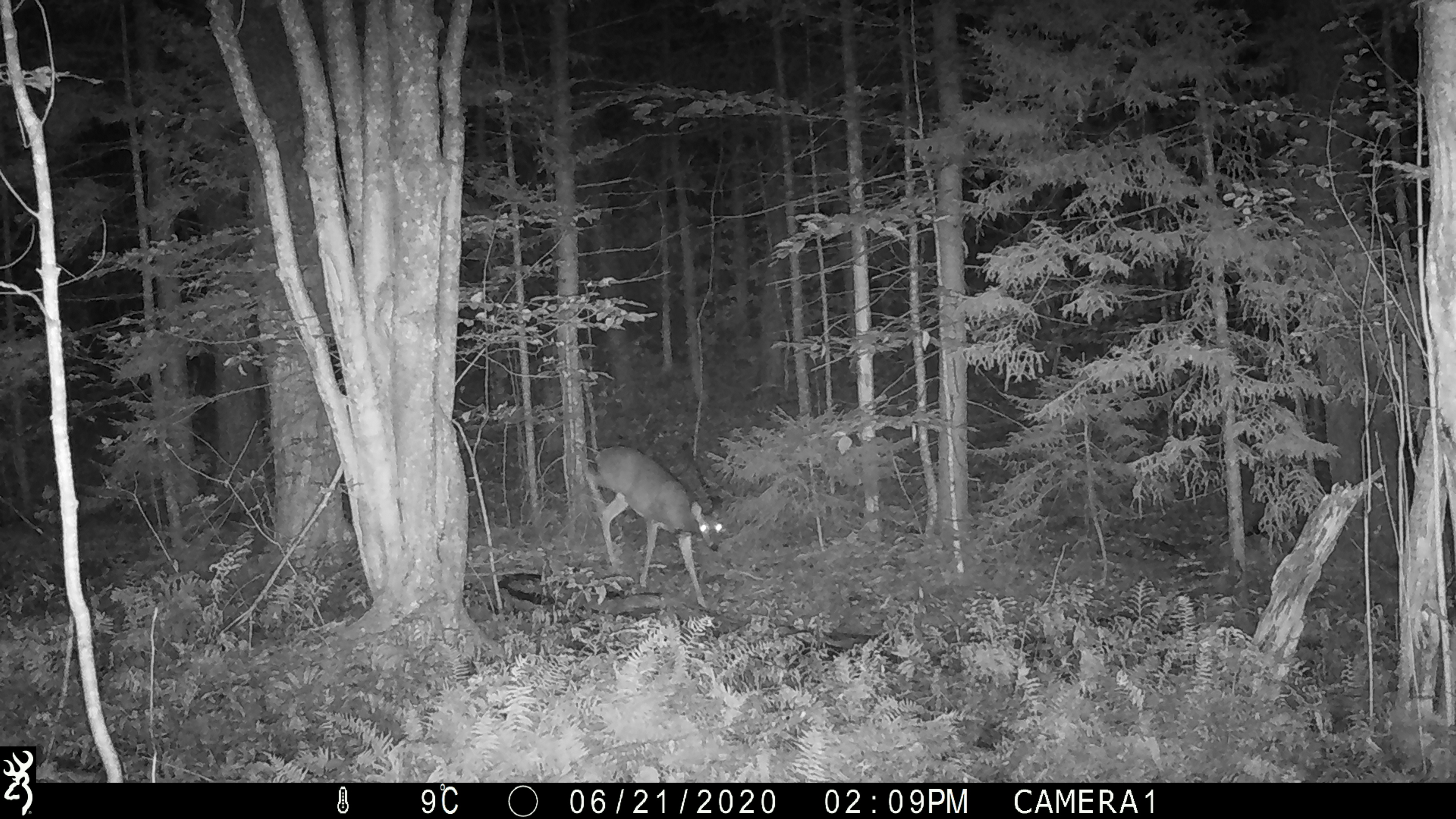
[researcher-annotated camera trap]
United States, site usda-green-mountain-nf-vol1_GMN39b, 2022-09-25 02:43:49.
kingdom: Animalia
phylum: Chordata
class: Mammalia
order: Artiodactyla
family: Cervidae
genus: Odocoileus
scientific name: Odocoileus virginianus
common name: white-tailed deer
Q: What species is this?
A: White-tailed deer (Odocoileus virginianus).